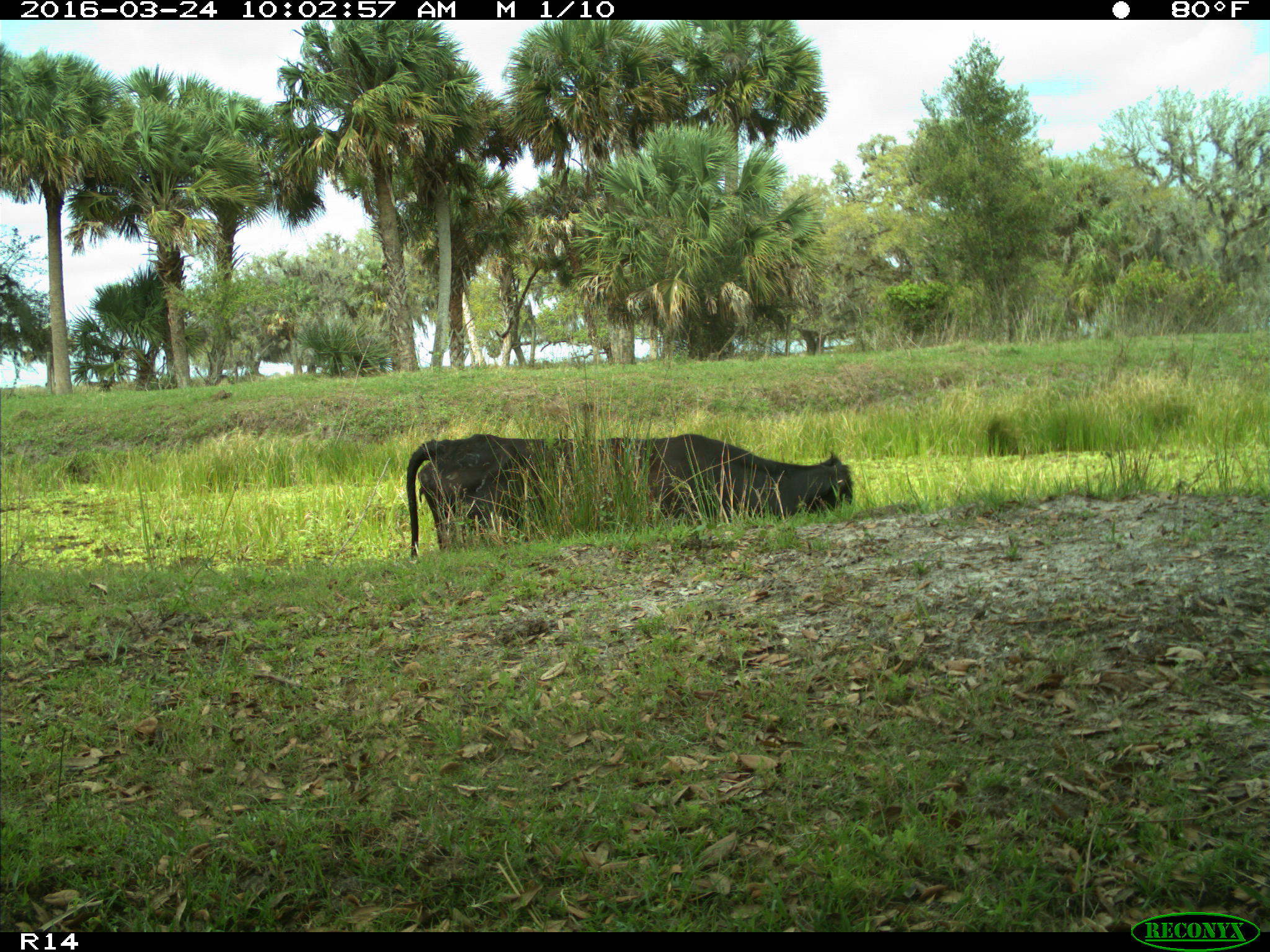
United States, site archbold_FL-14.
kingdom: Animalia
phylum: Chordata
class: Mammalia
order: Artiodactyla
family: Bovidae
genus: Bos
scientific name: Bos taurus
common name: domestic cow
Bos taurus (domestic cow).